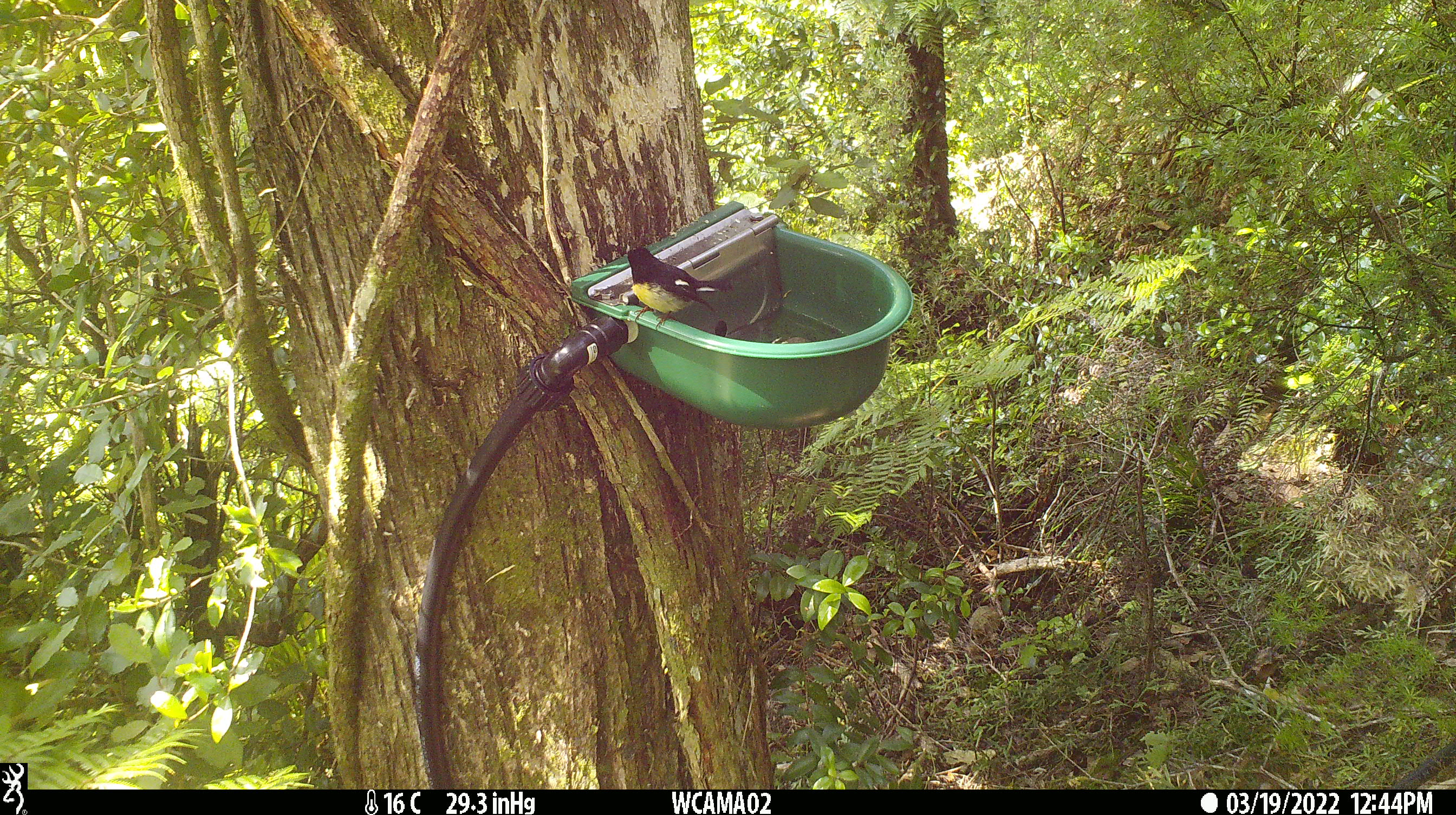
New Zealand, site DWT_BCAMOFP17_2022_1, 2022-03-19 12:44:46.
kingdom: Animalia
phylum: Chordata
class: Aves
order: Passeriformes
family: Petroicidae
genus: Petroica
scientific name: Petroica macrocephala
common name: tomtit